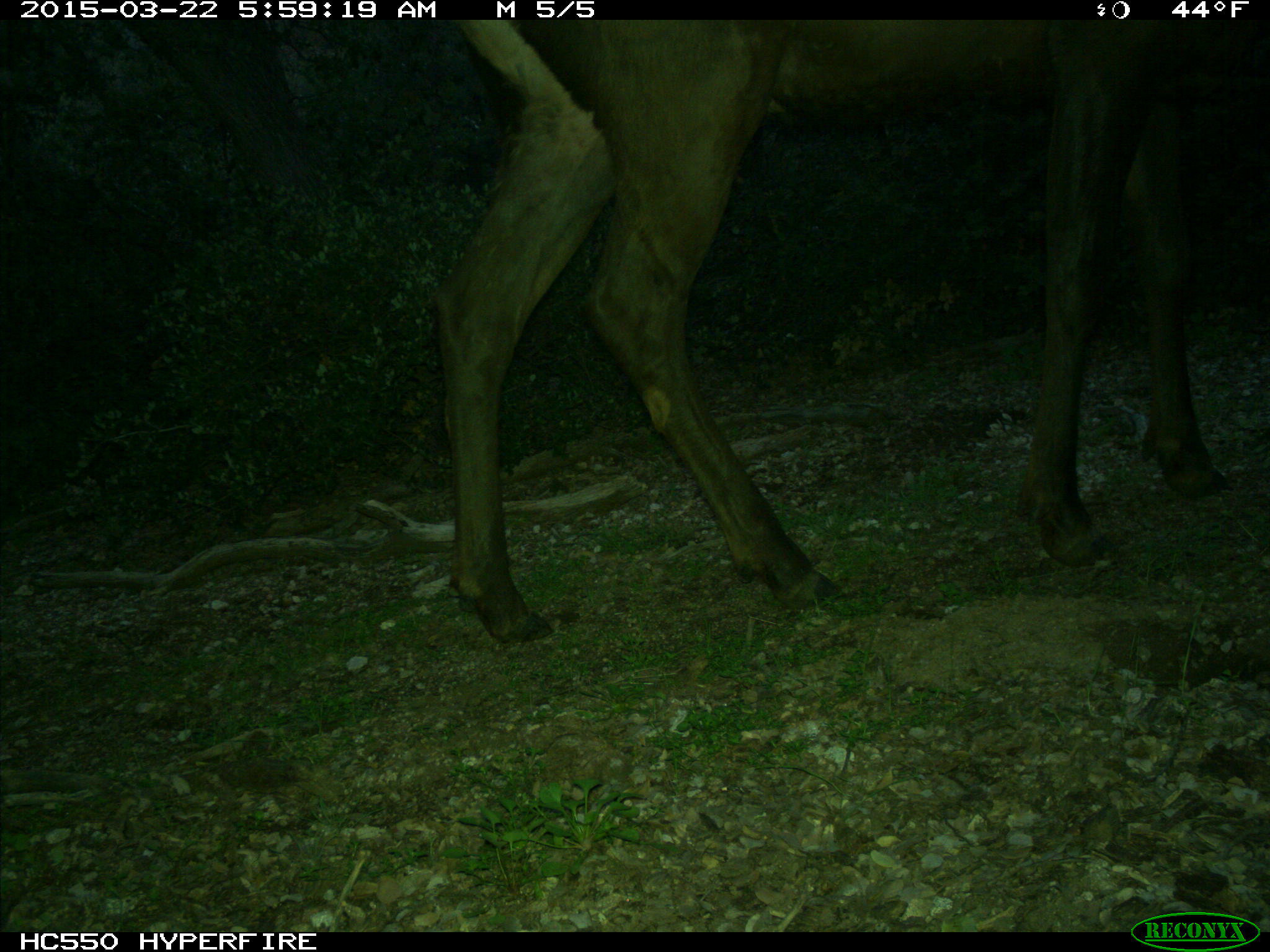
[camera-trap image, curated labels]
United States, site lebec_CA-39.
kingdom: Animalia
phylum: Chordata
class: Mammalia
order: Artiodactyla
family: Cervidae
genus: Cervus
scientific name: Cervus canadensis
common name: elk